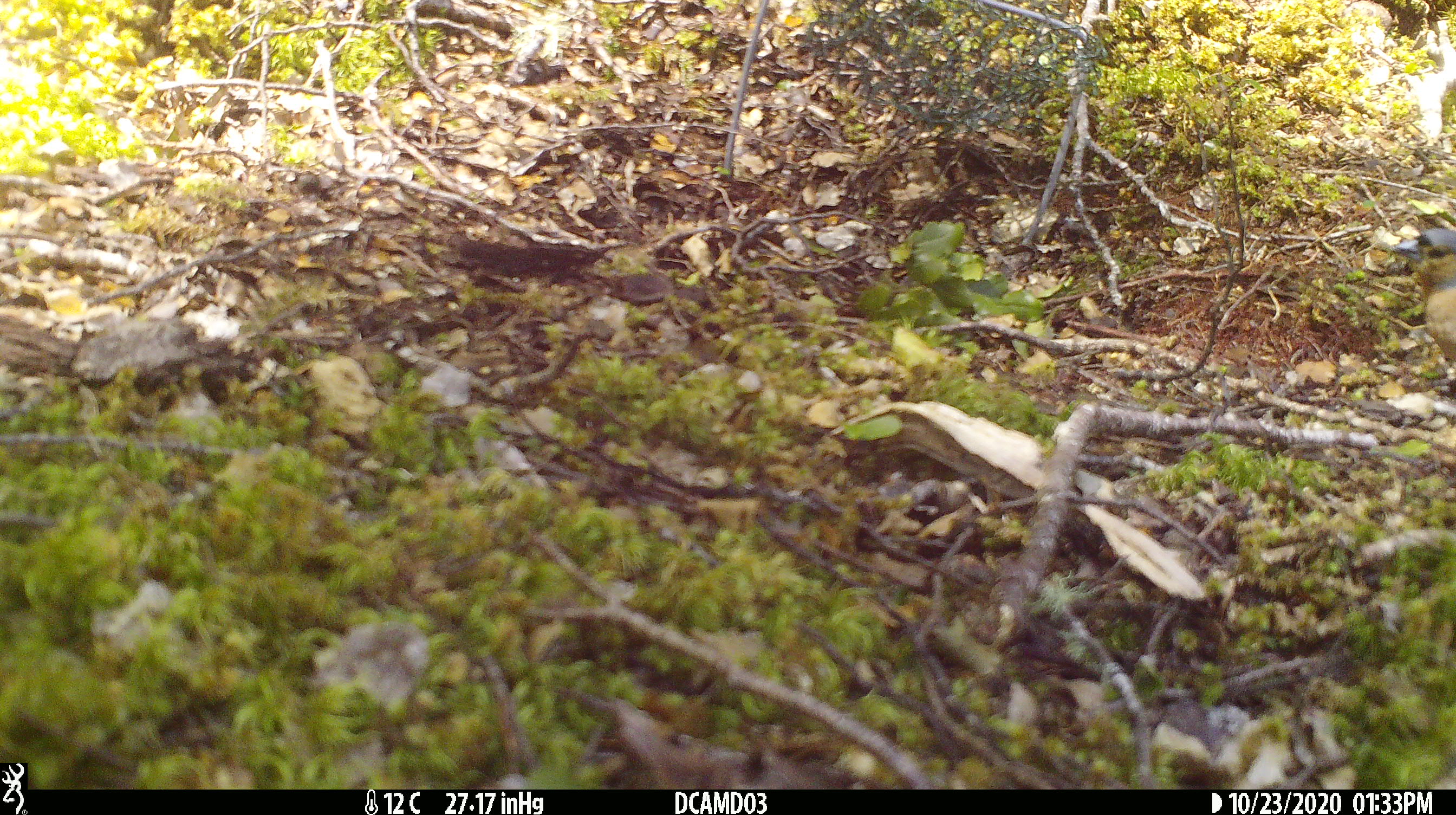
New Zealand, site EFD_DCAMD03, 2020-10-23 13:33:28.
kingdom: Animalia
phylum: Chordata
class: Aves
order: Passeriformes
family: Fringillidae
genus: Fringilla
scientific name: Fringilla coelebs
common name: common chaffinch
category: chaffinch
Chaffinch (common chaffinch) (Fringilla coelebs).